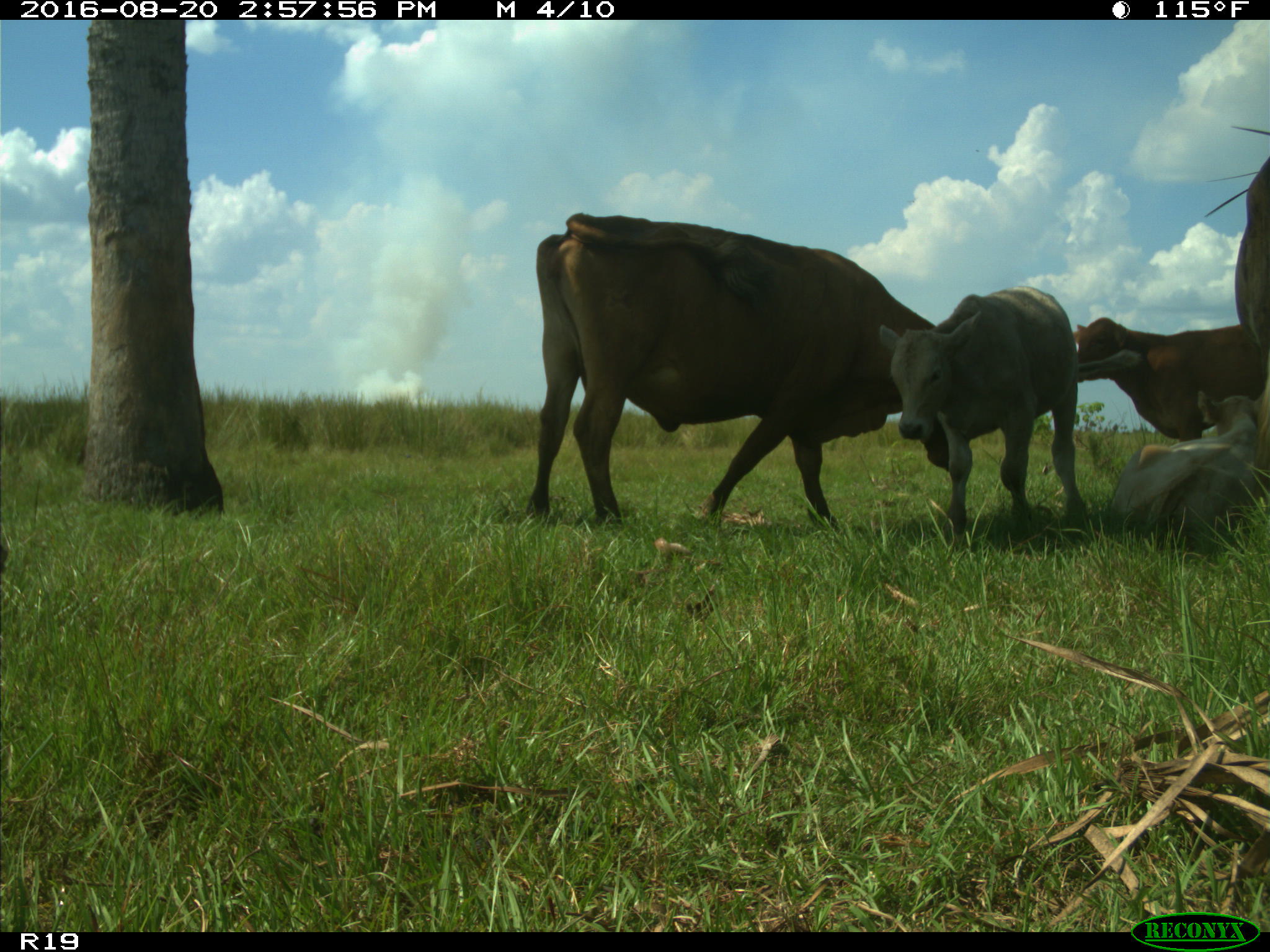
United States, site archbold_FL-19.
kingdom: Animalia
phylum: Chordata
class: Mammalia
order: Artiodactyla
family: Bovidae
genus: Bos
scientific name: Bos taurus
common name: domestic cow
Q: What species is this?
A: Bos taurus (domestic cow).